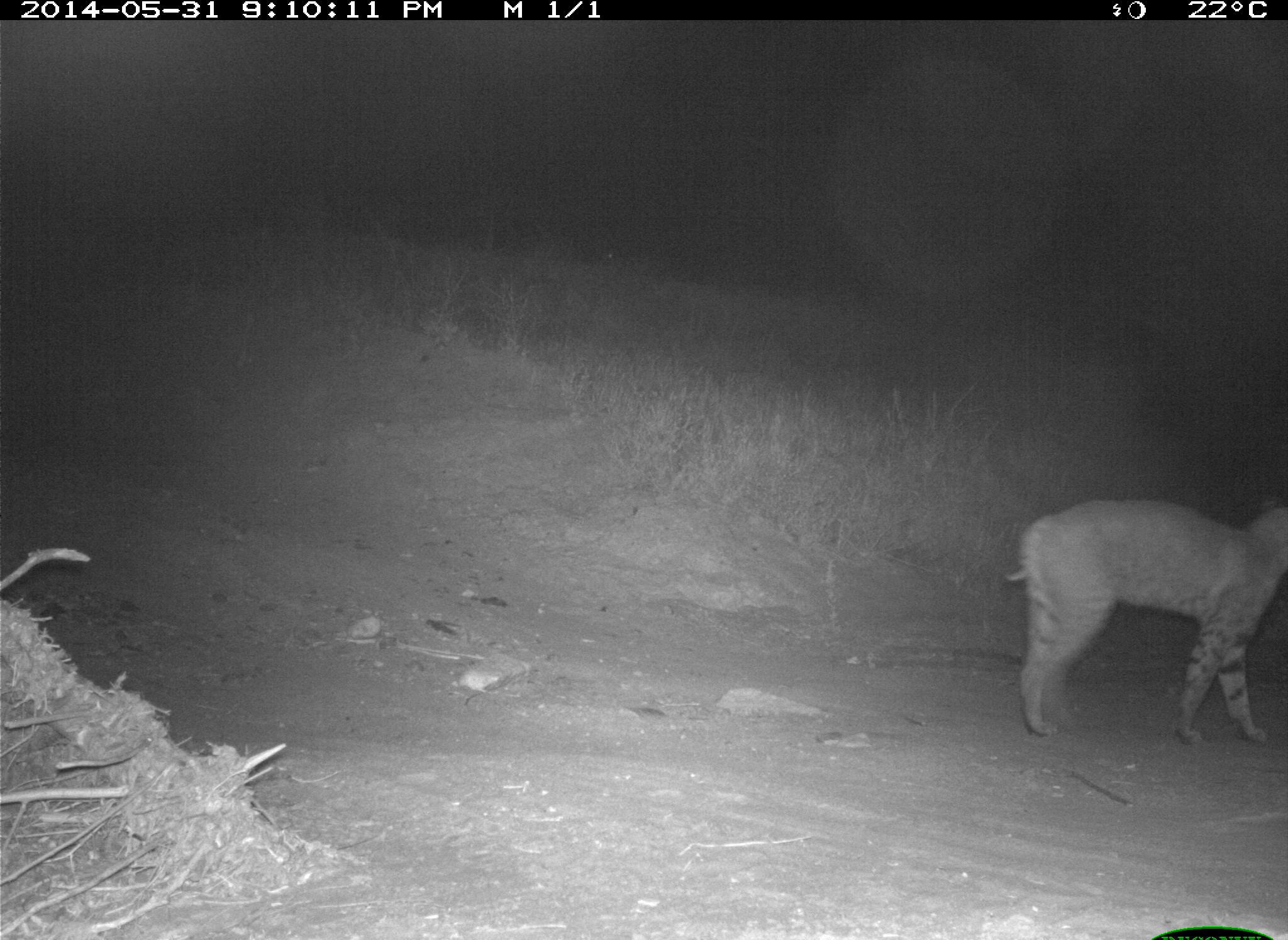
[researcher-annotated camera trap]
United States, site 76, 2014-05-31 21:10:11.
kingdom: Animalia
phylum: Chordata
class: Mammalia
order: Carnivora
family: Felidae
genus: Lynx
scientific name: Lynx rufus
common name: bobcat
Bobcat (Lynx rufus).